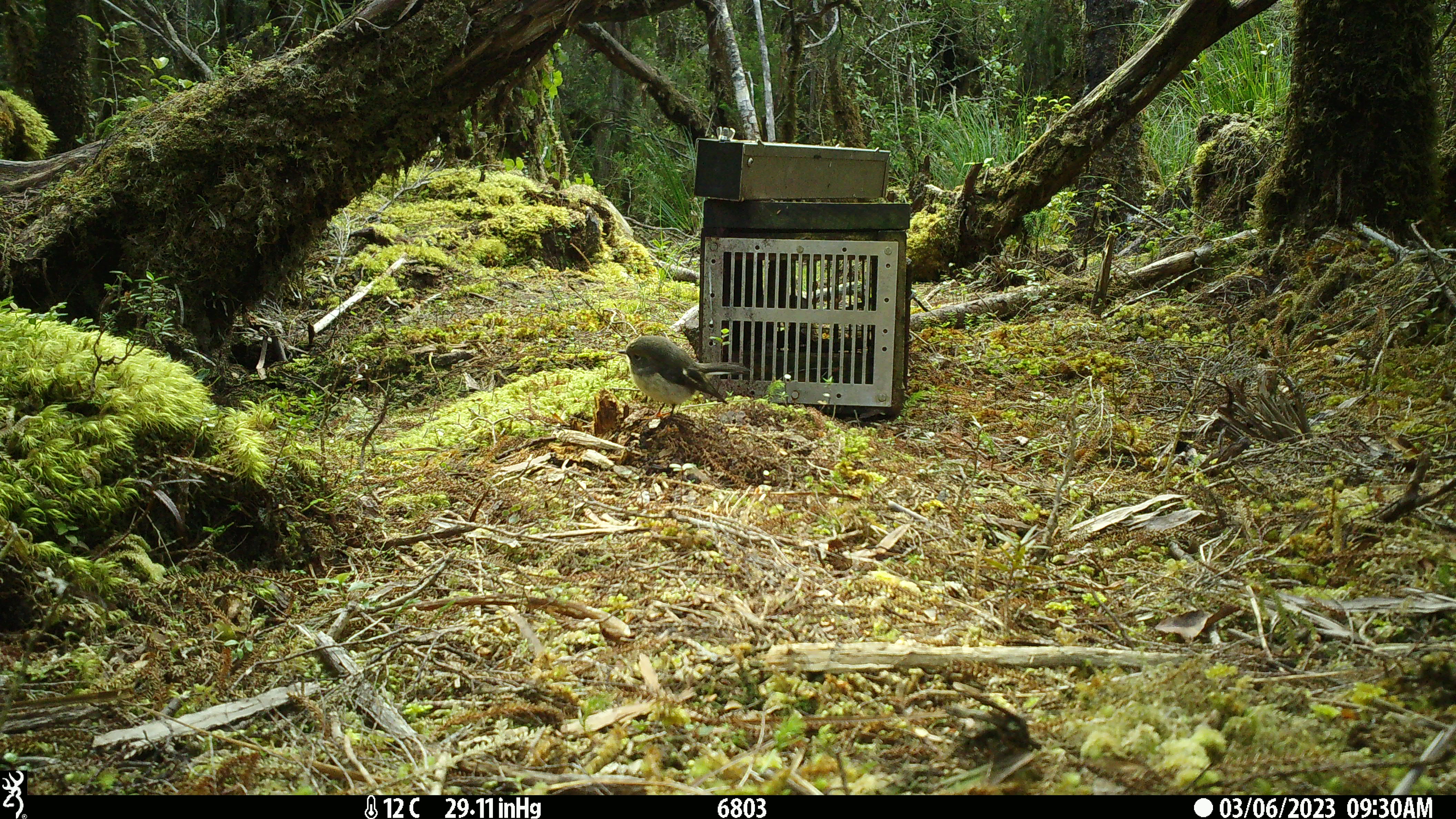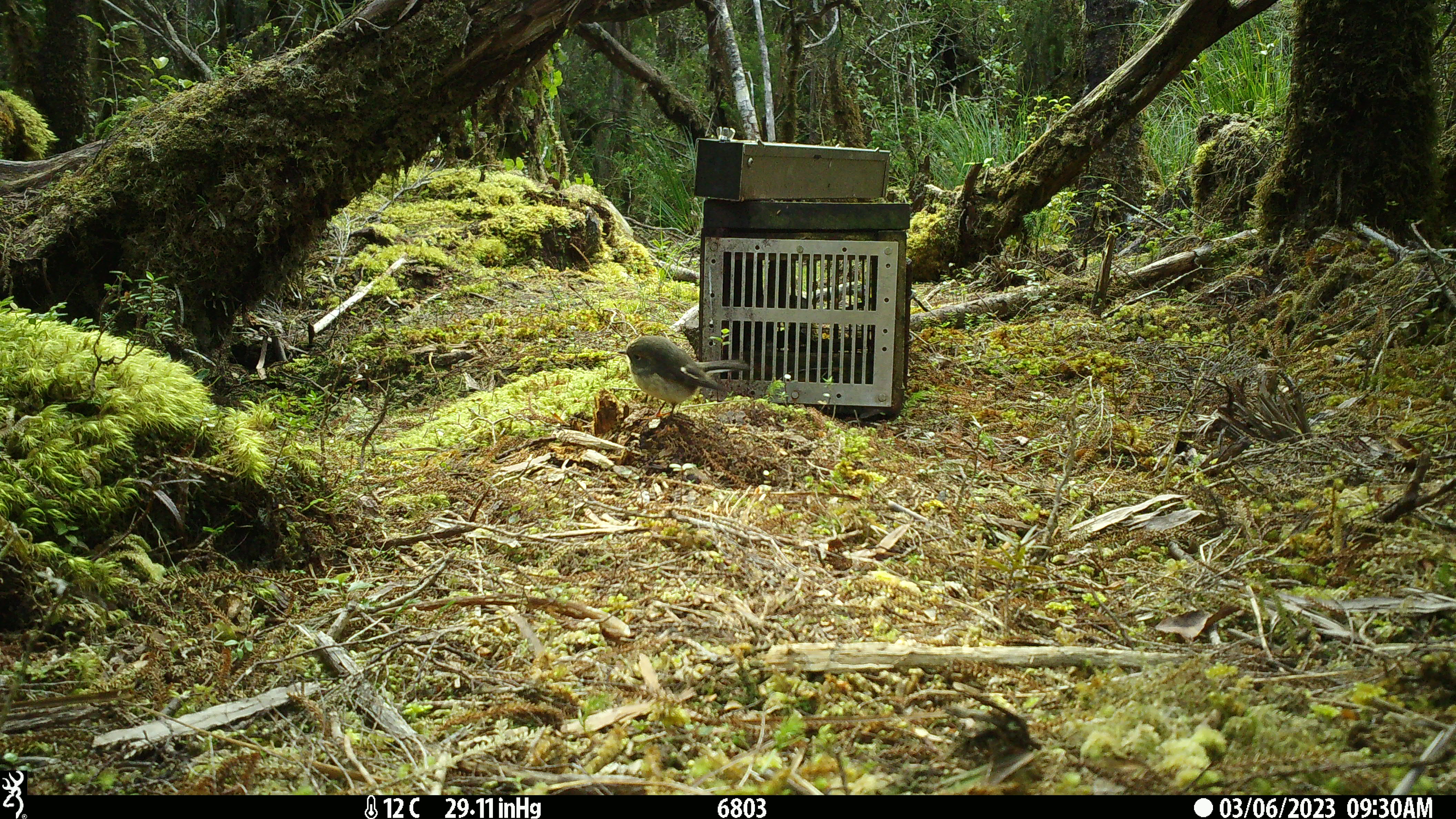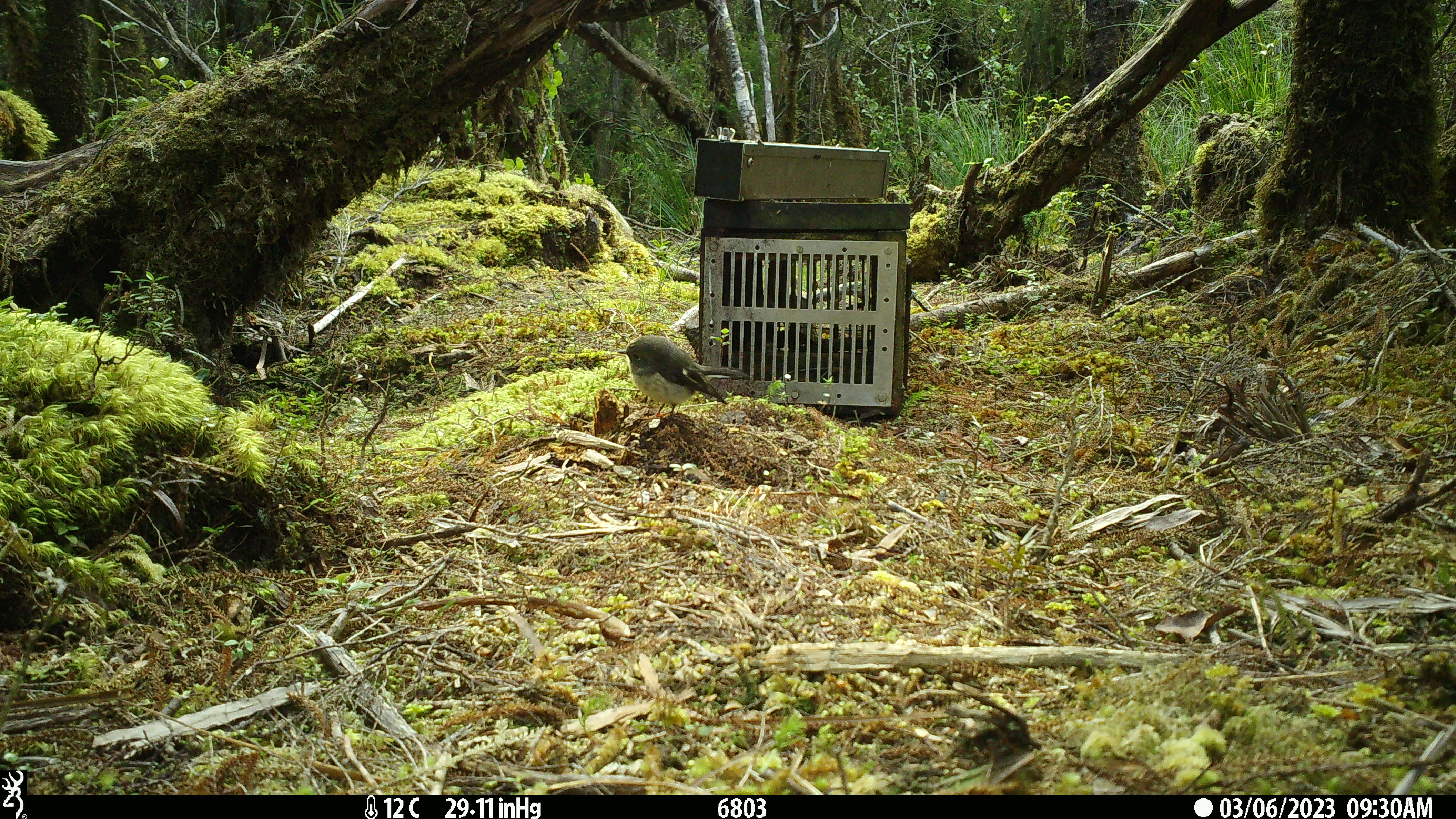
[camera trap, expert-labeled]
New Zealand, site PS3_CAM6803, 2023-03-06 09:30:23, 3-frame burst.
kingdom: Animalia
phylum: Chordata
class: Aves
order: Passeriformes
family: Petroicidae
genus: Petroica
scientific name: Petroica macrocephala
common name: tomtit